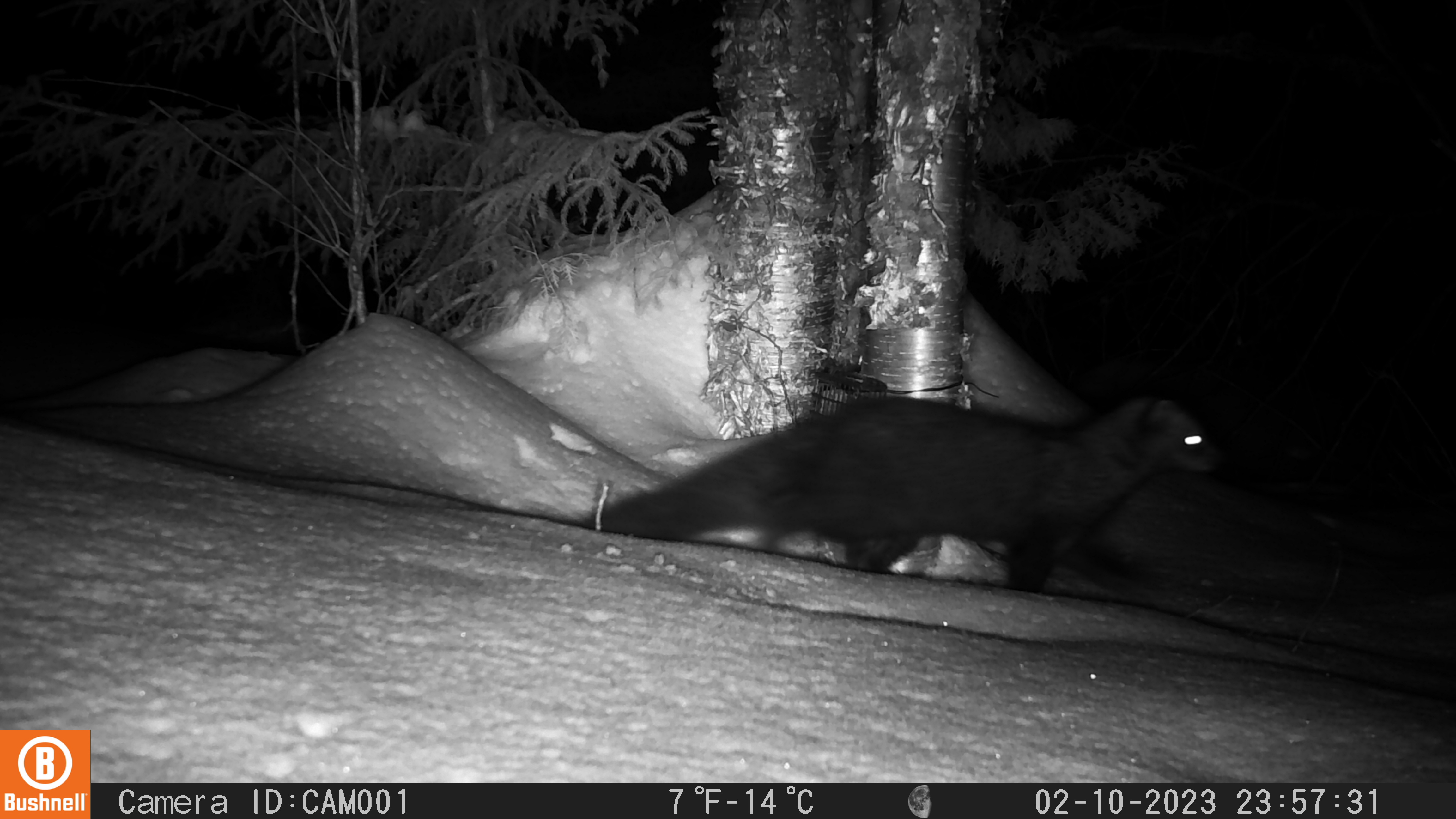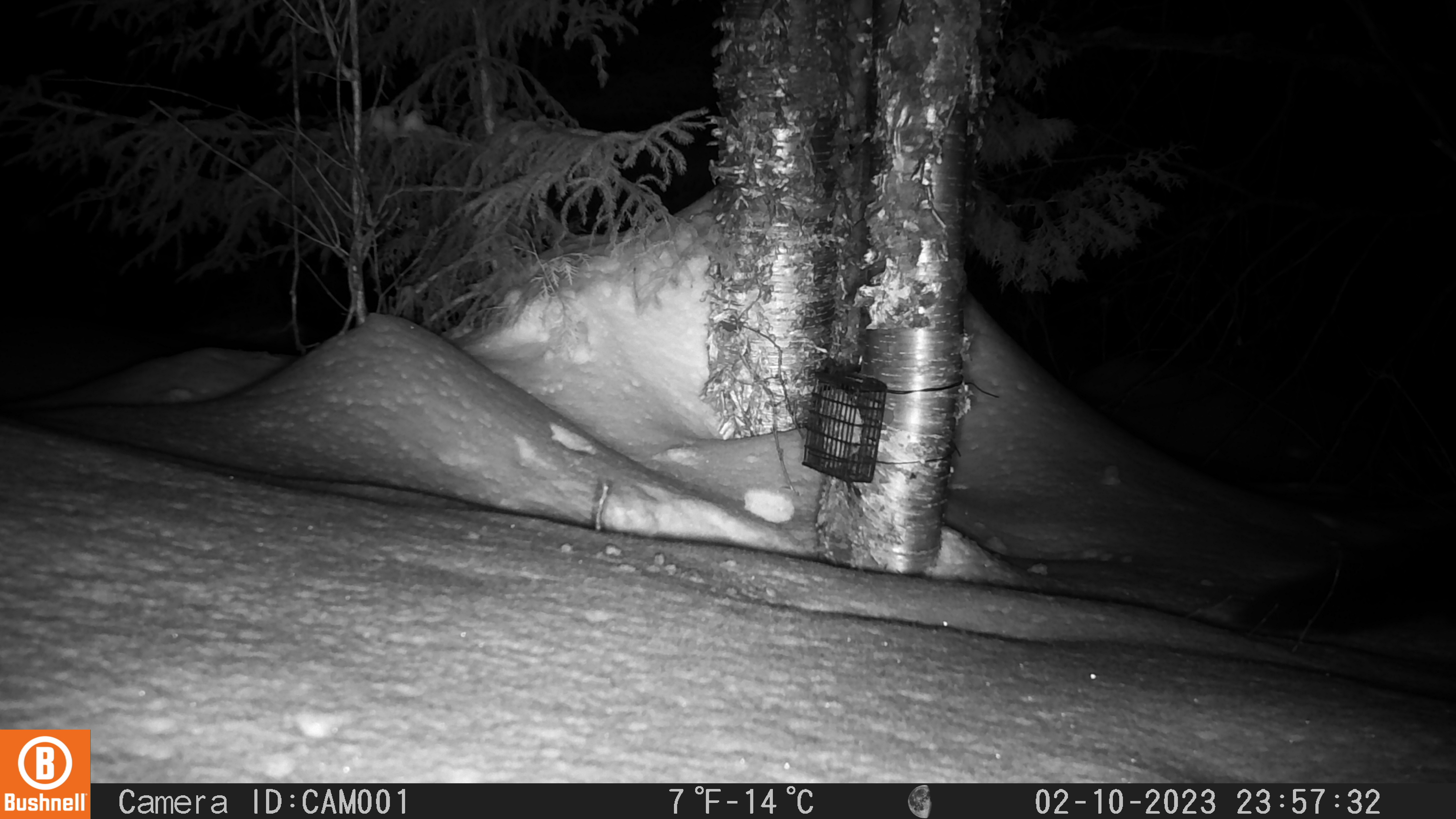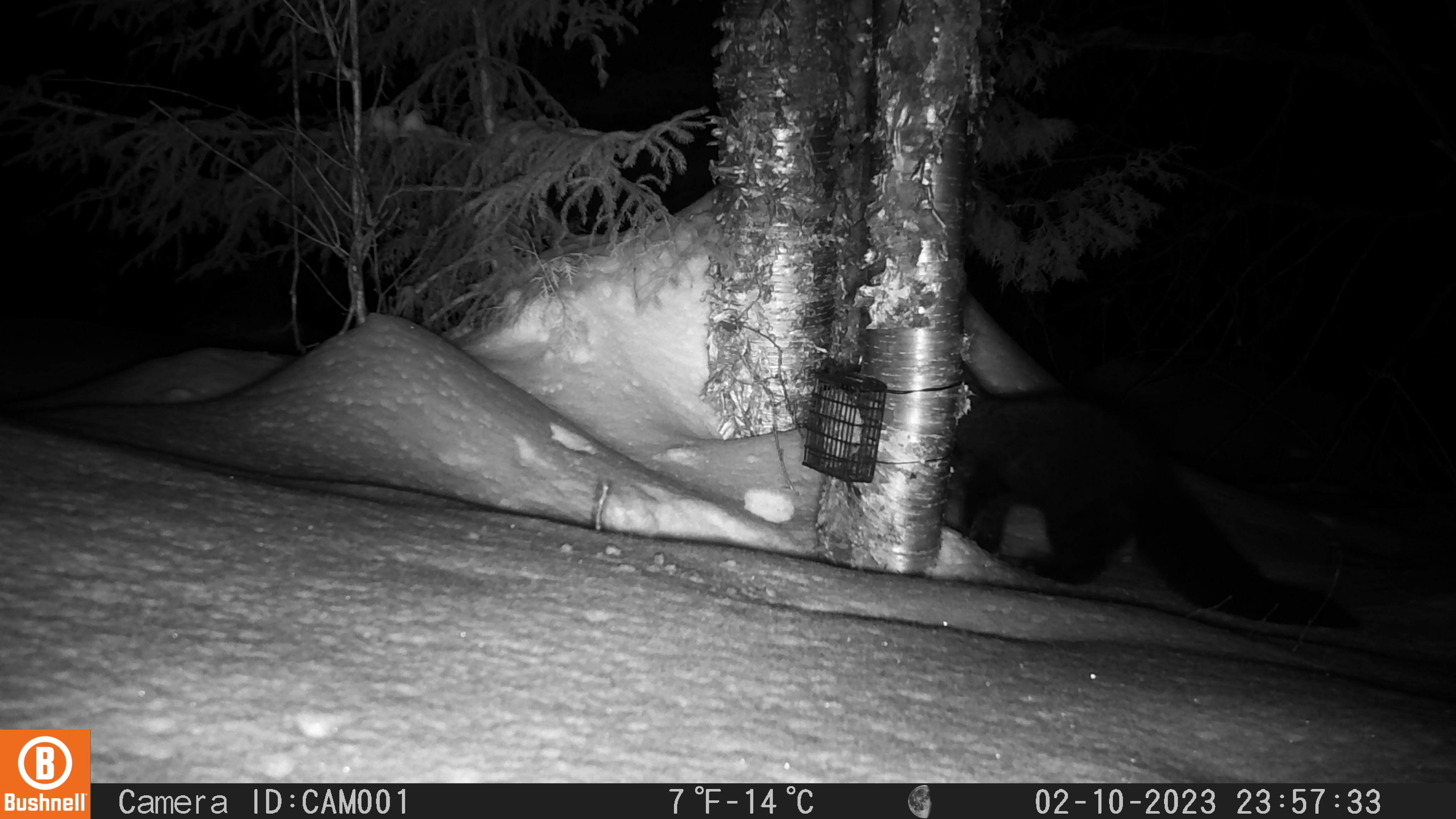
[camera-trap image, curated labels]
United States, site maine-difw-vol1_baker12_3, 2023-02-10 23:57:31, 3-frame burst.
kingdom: Animalia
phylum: Chordata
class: Mammalia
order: Carnivora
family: Mustelidae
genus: Pekania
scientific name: Pekania pennanti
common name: fisher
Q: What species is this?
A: Fisher (Pekania pennanti).